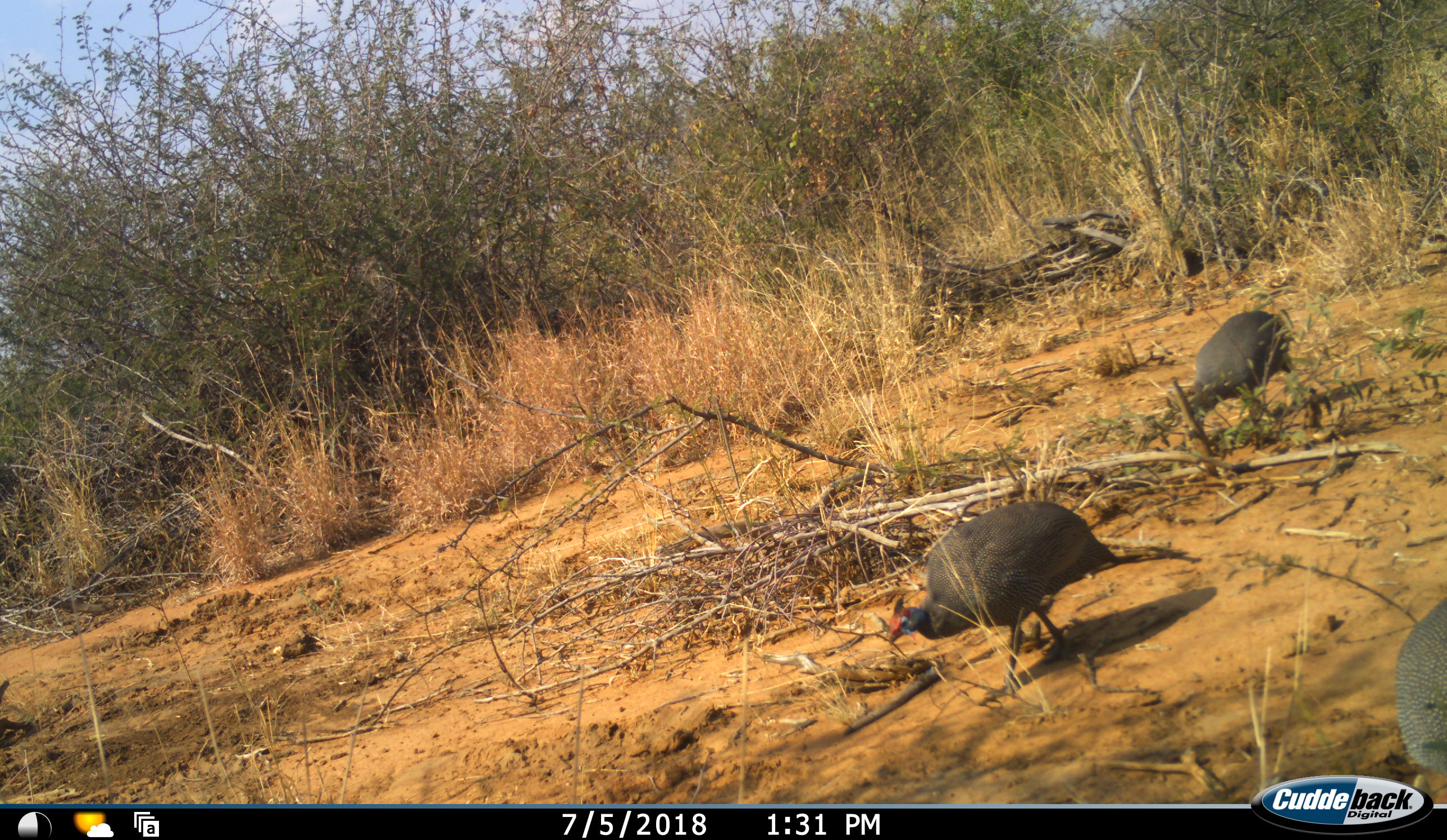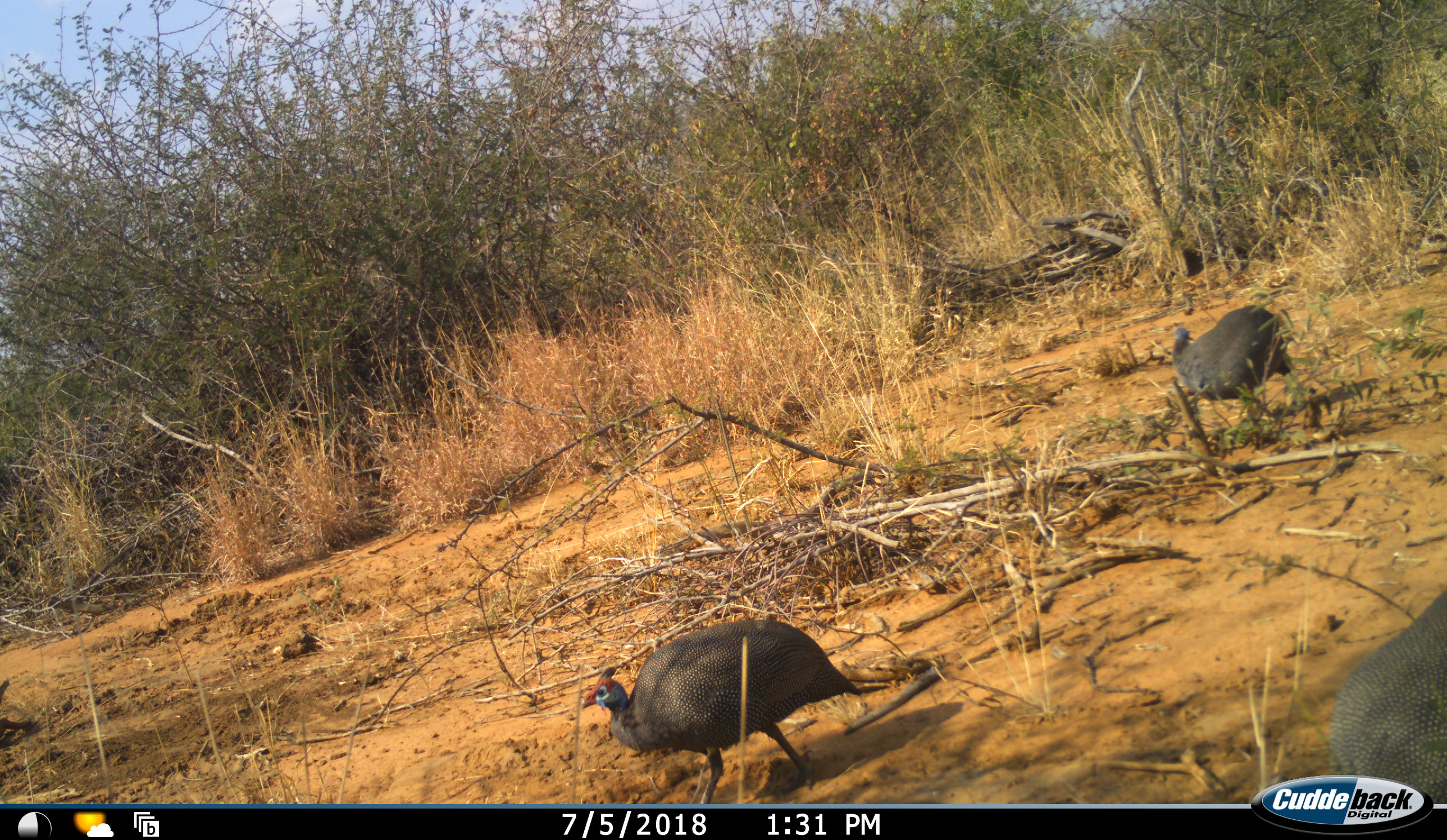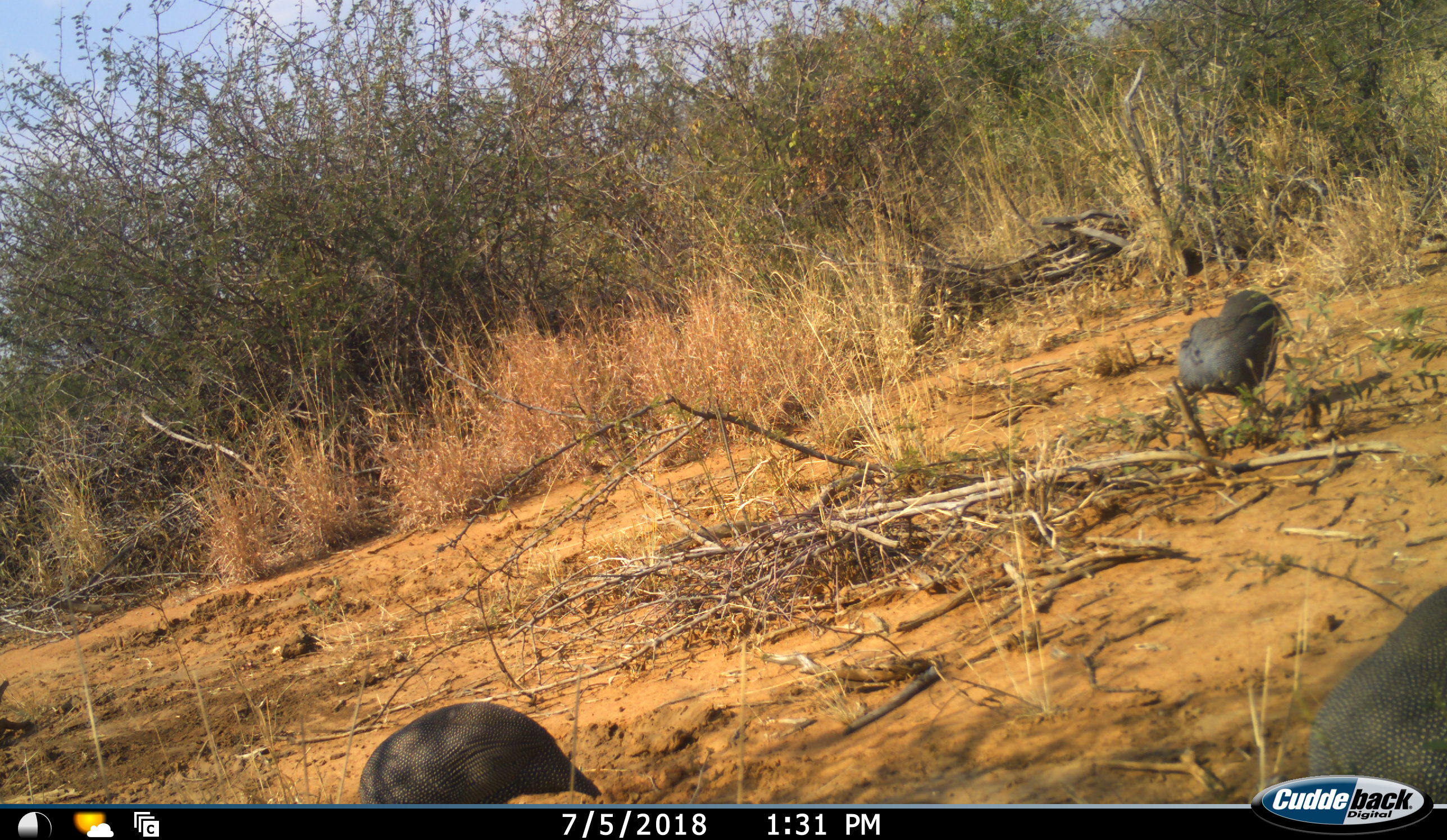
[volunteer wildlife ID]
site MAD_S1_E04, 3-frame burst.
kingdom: Animalia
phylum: Chordata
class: Aves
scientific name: Aves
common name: bird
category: birdother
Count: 3.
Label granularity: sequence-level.